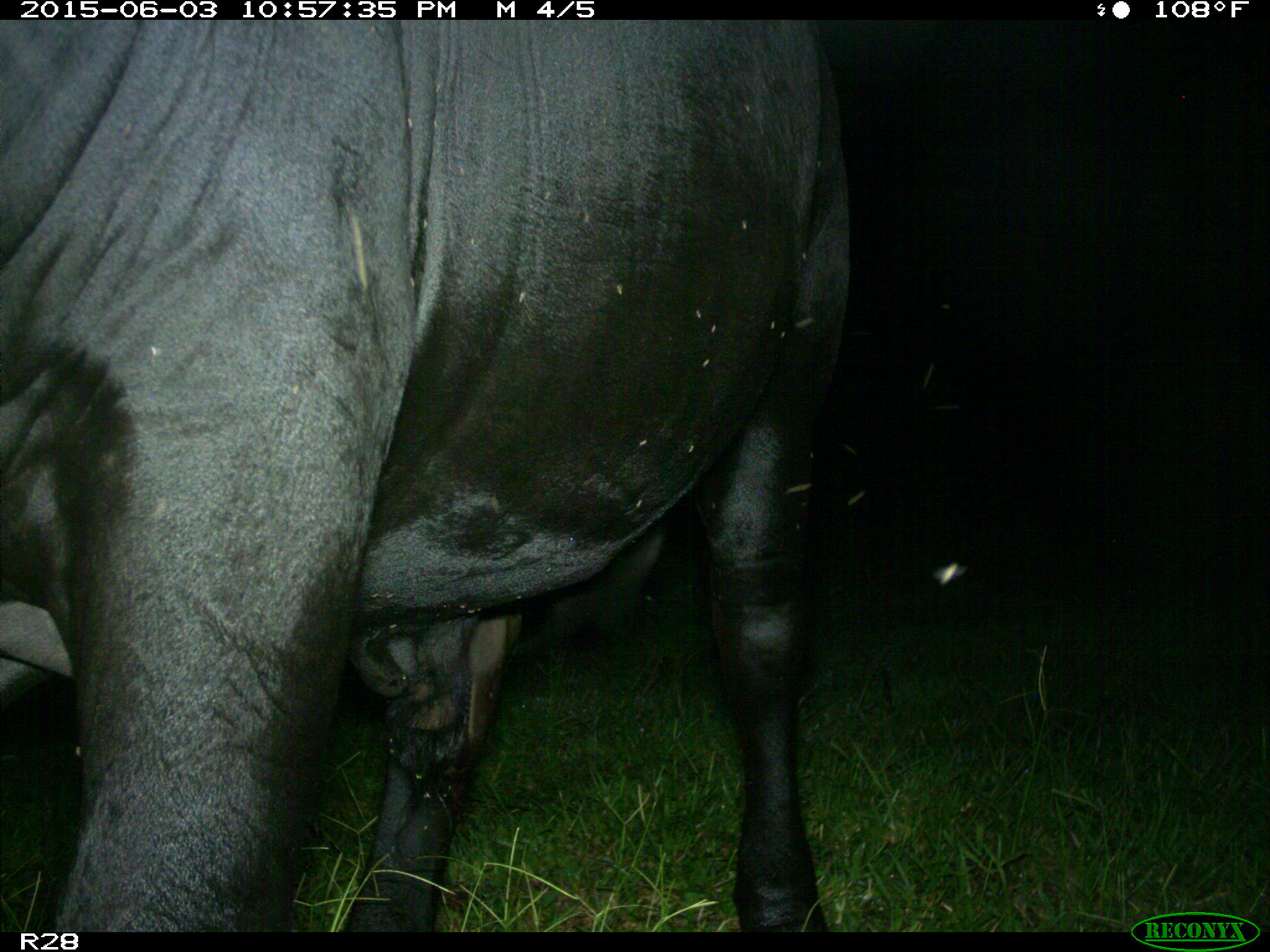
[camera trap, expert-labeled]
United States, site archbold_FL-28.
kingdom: Animalia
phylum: Chordata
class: Mammalia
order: Artiodactyla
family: Bovidae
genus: Bos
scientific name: Bos taurus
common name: domestic cow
Bos taurus (domestic cow).